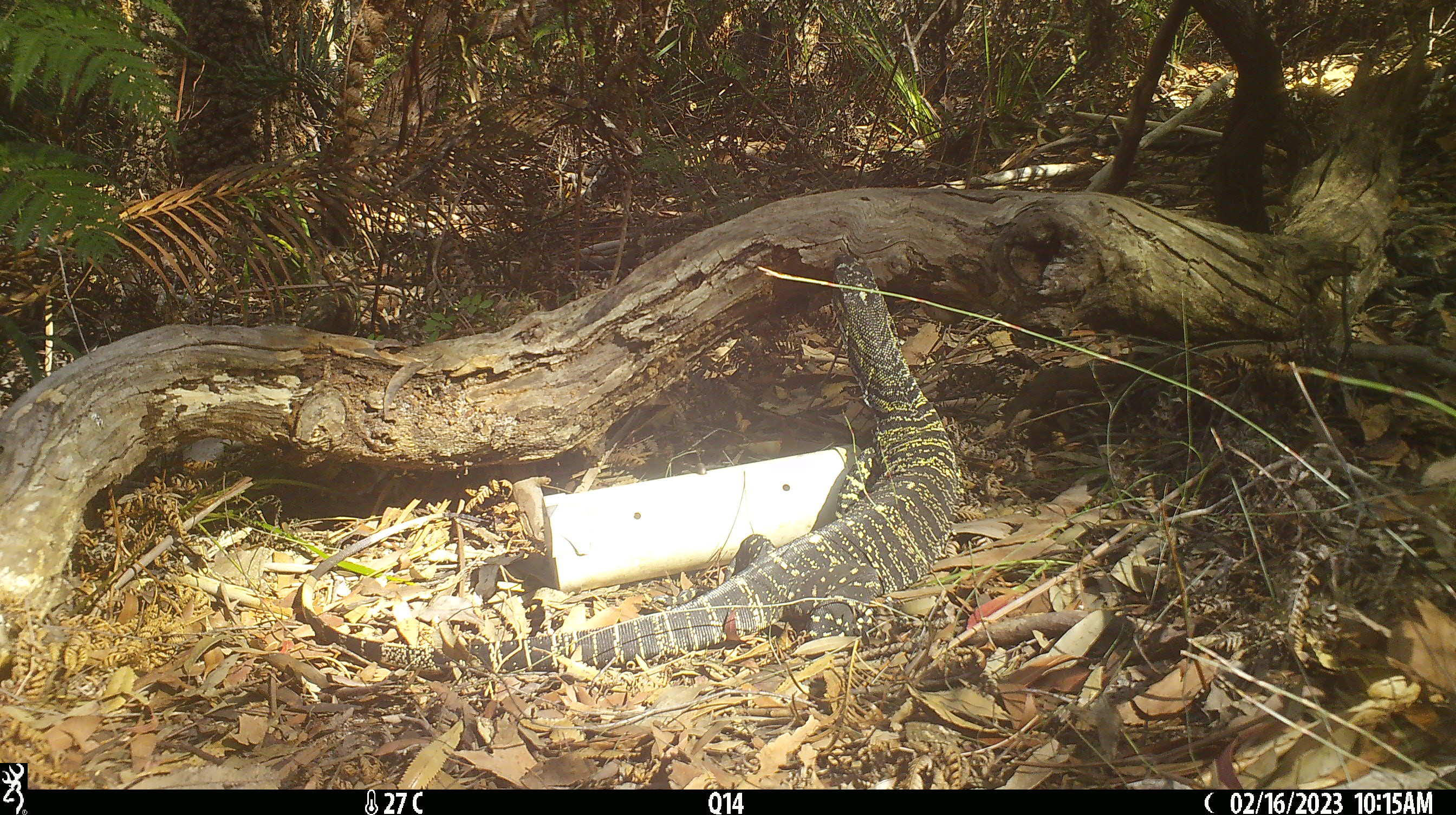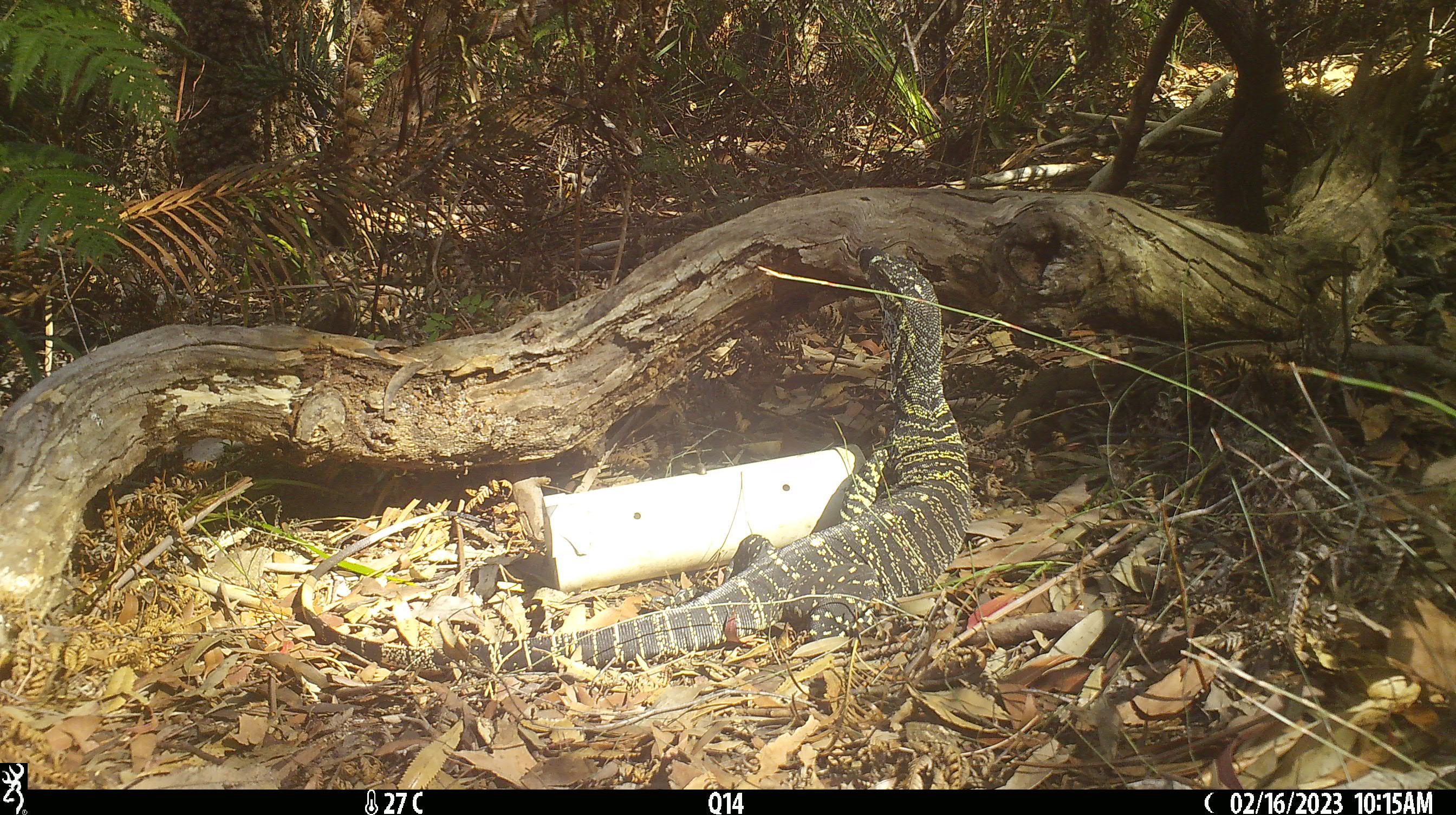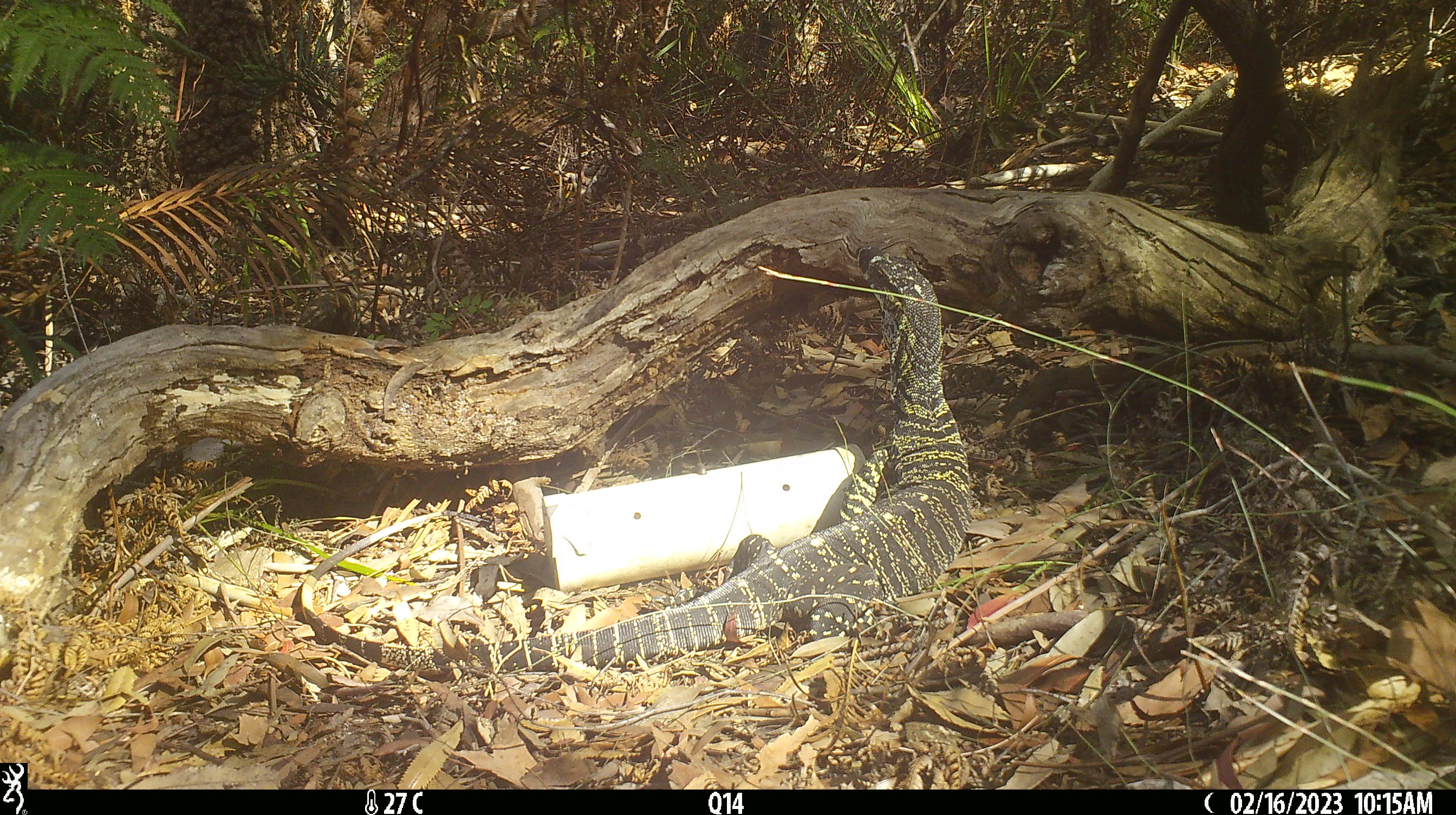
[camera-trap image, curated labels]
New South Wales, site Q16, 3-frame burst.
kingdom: Animalia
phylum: Chordata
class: Reptilia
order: Squamata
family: Varanidae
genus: Varanus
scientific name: Varanus varius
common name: lace monitor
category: goanna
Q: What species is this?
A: Goanna (lace monitor) (Varanus varius).